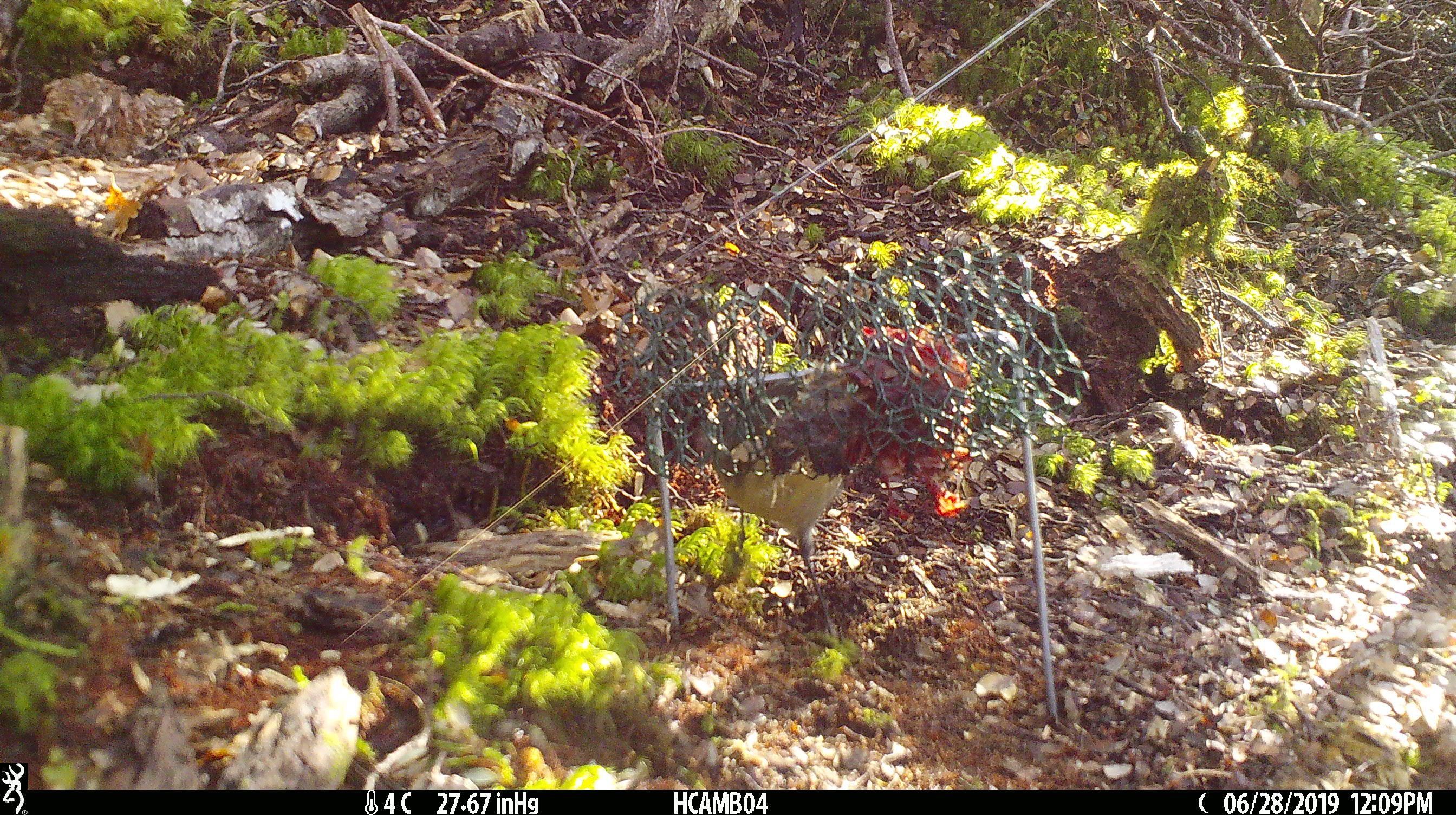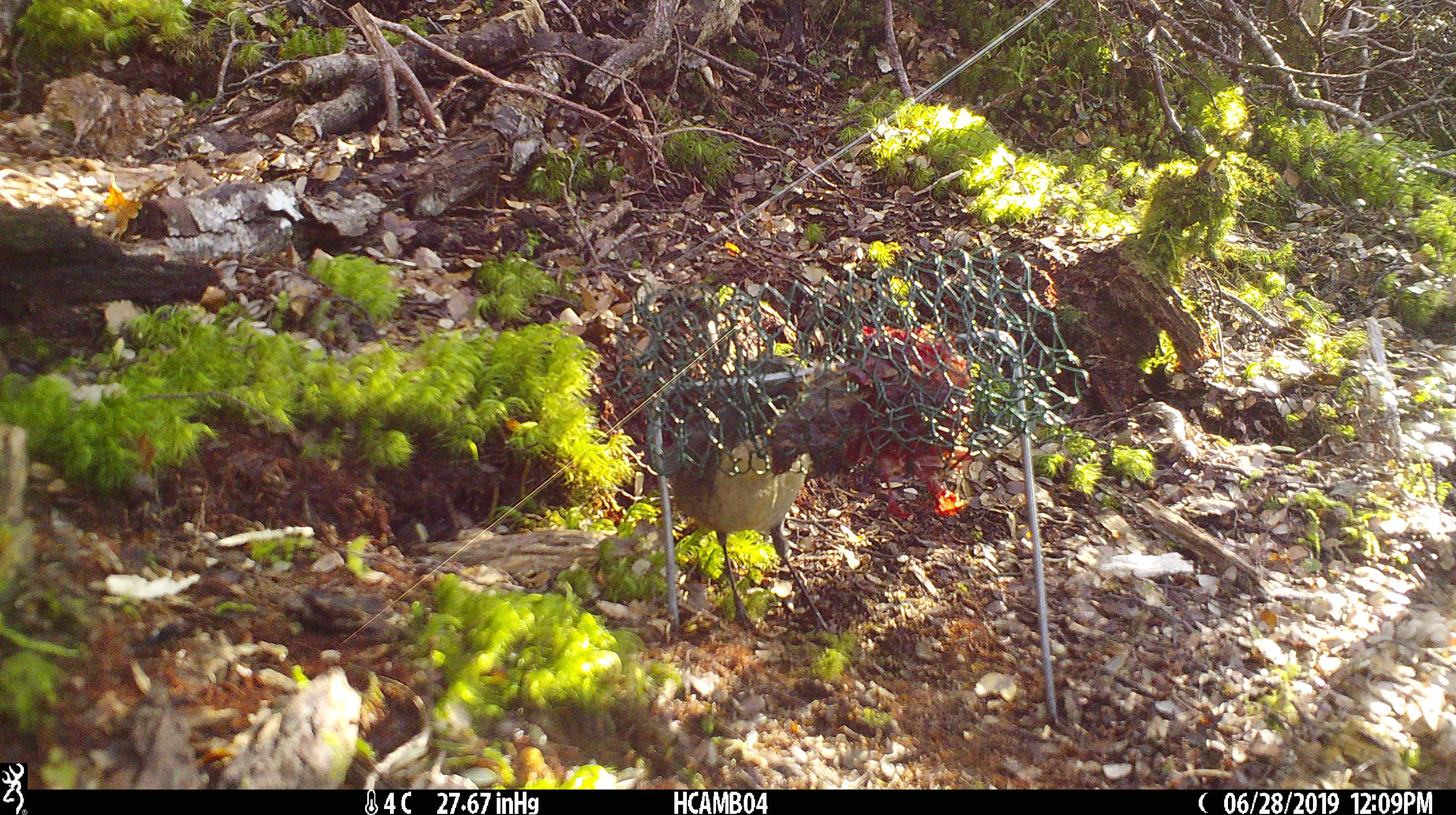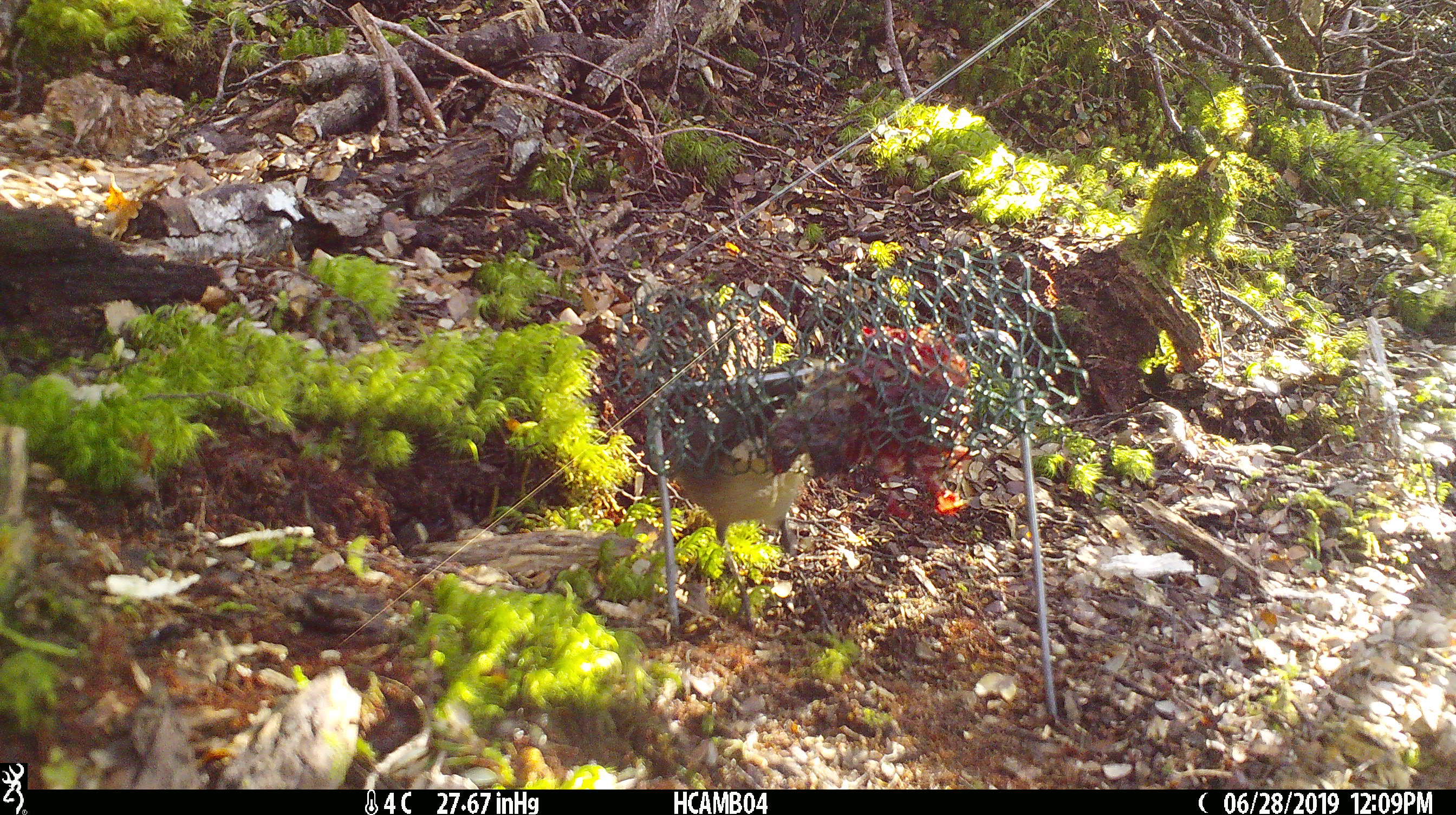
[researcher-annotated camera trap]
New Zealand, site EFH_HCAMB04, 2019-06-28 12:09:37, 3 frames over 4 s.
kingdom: Animalia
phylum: Chordata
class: Aves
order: Passeriformes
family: Petroicidae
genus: Petroica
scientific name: Petroica australis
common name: new zealand robin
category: robin